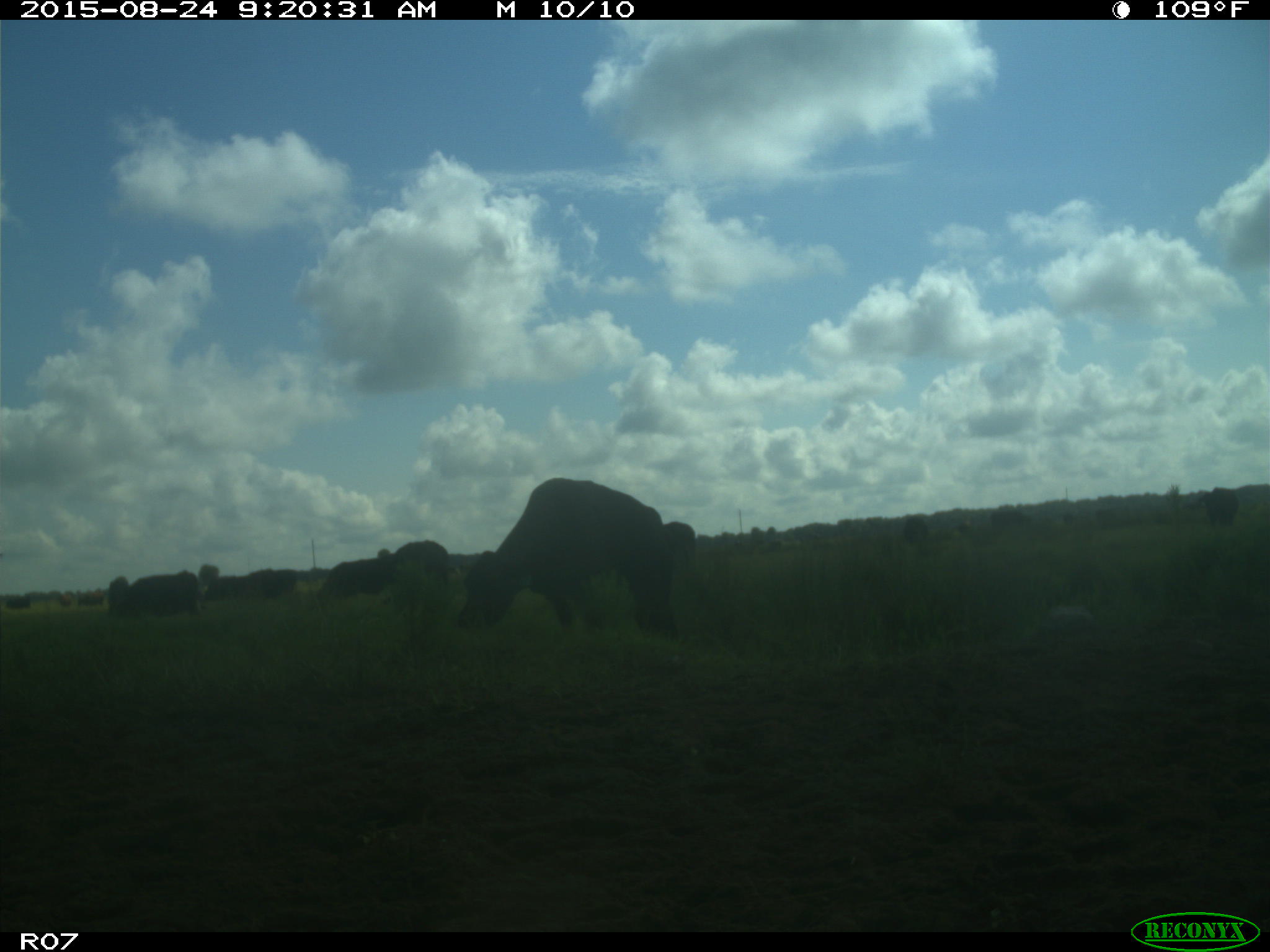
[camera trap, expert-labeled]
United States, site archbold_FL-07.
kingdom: Animalia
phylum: Chordata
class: Mammalia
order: Artiodactyla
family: Bovidae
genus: Bos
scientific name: Bos taurus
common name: domestic cow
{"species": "Bos taurus (domestic cow)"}